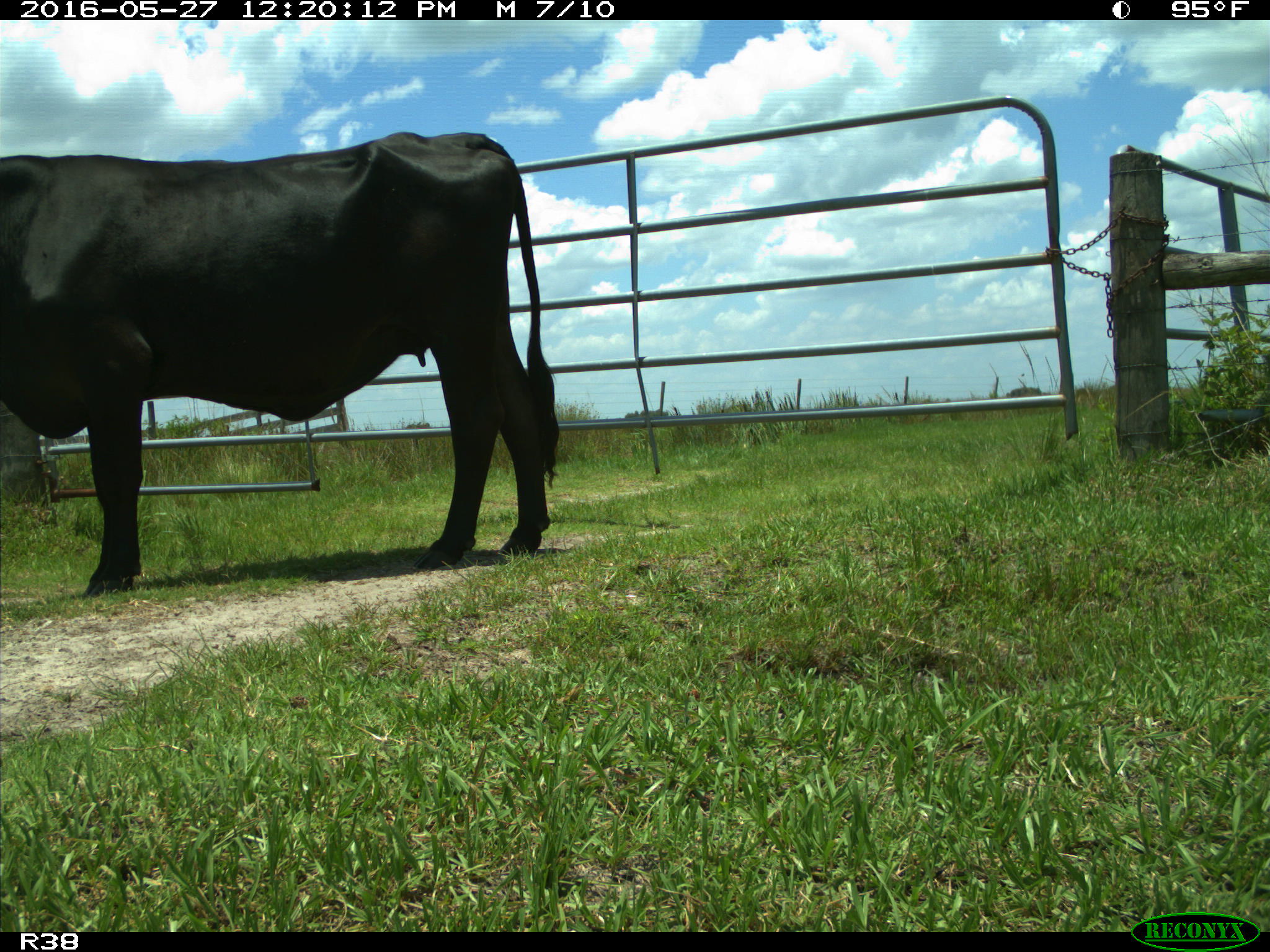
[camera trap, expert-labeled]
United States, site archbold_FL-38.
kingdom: Animalia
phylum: Chordata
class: Mammalia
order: Artiodactyla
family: Bovidae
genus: Bos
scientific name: Bos taurus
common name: domestic cow